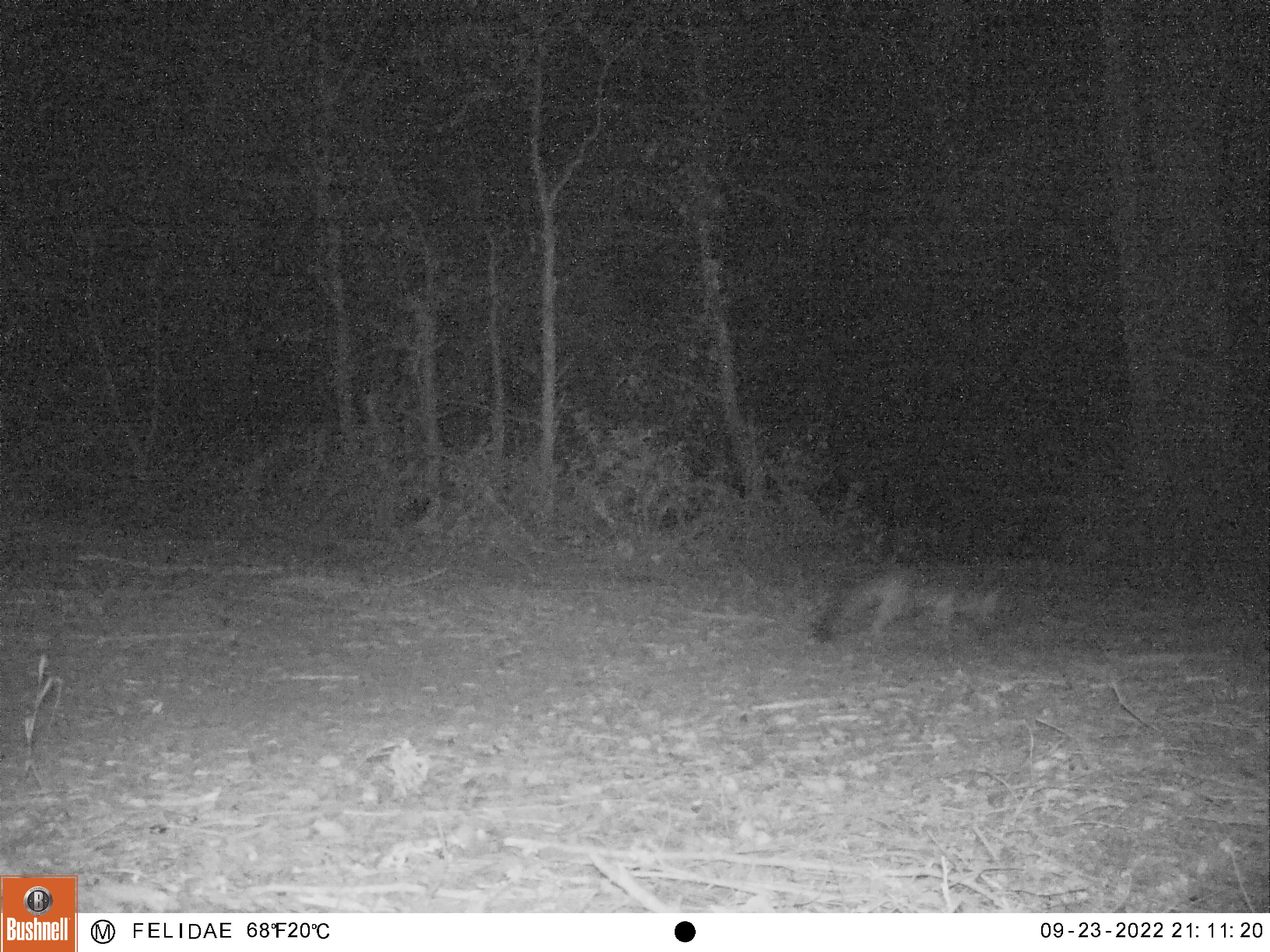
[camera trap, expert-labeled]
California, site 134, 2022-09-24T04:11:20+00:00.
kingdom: Animalia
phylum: Chordata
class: Mammalia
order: Carnivora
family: Canidae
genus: Urocyon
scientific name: Urocyon cinereoargenteus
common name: gray fox